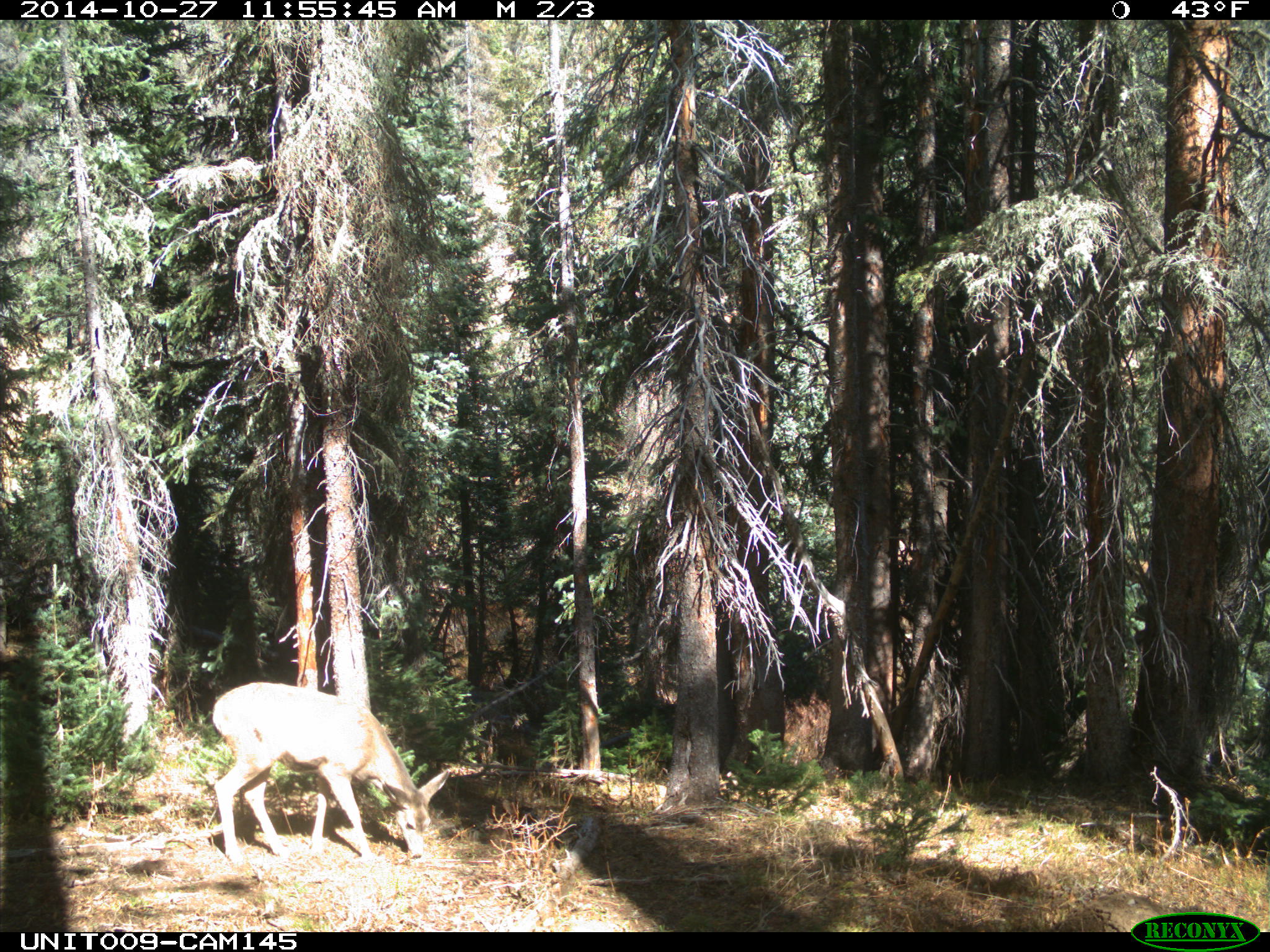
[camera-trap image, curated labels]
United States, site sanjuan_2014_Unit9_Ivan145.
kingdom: Animalia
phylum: Chordata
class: Mammalia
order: Artiodactyla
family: Cervidae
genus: Odocoileus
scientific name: Odocoileus hemionus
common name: mule deer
Odocoileus hemionus (mule deer).